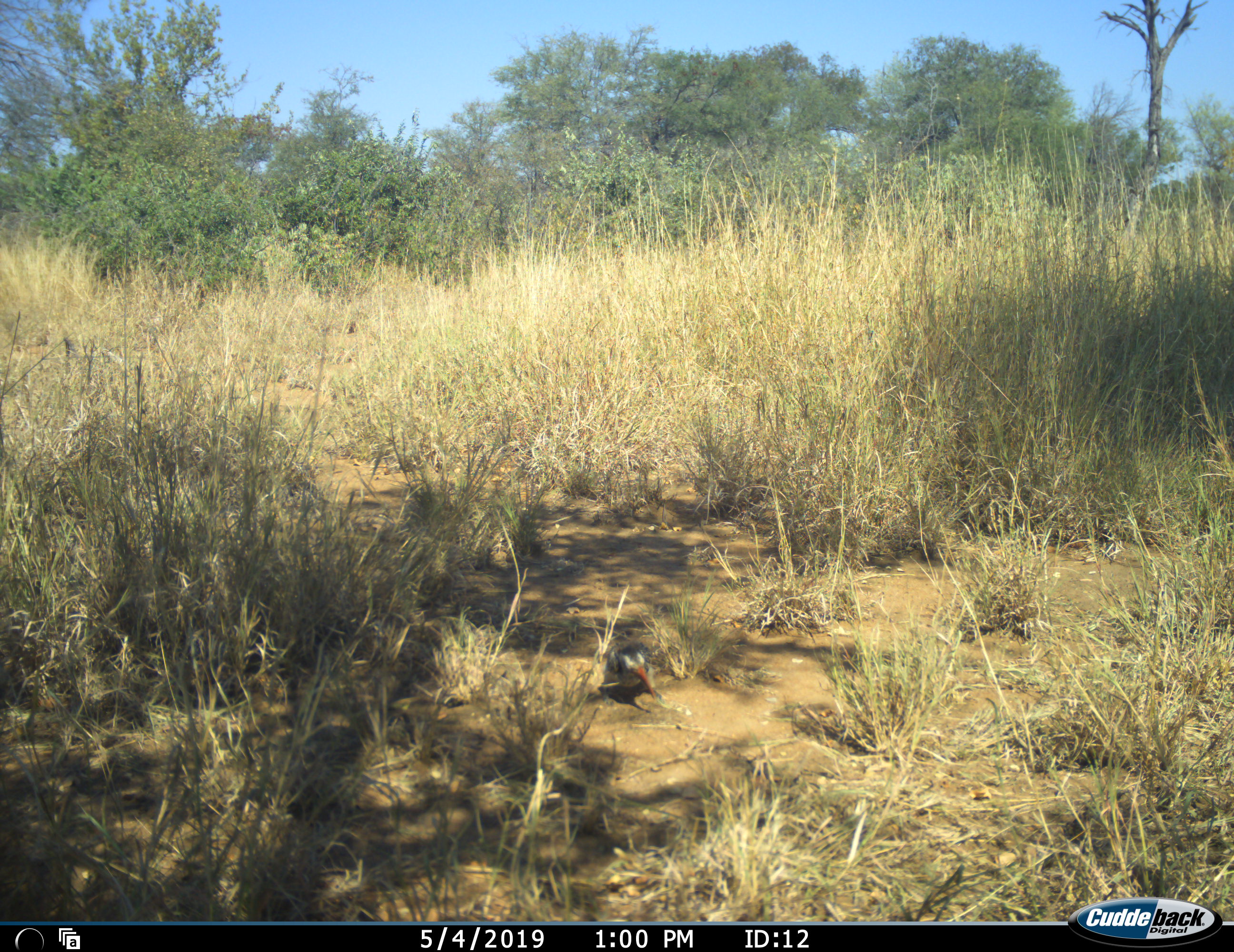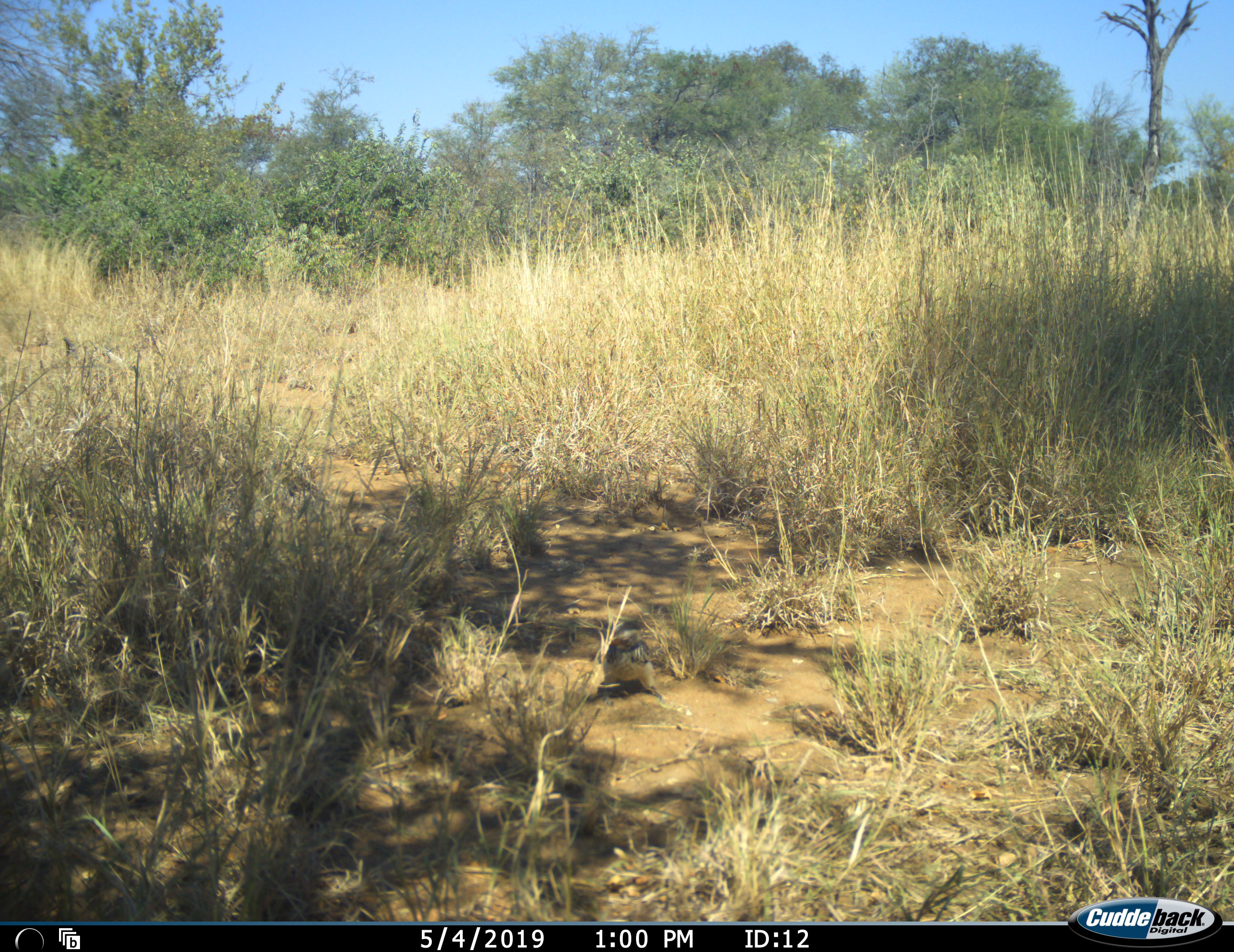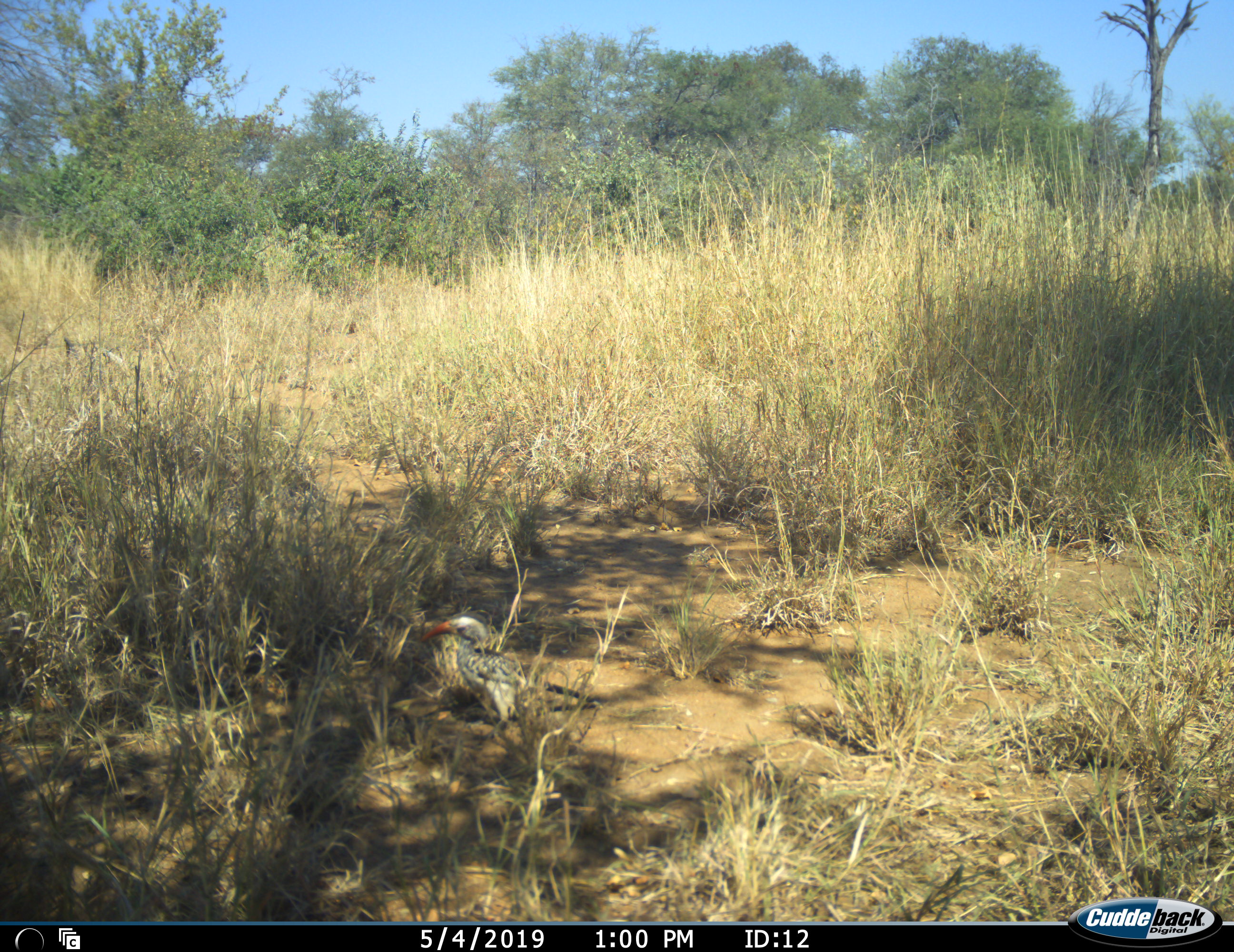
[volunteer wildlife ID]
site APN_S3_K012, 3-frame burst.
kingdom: Animalia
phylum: Chordata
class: Aves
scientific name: Aves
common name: bird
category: birdother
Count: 1.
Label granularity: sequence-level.